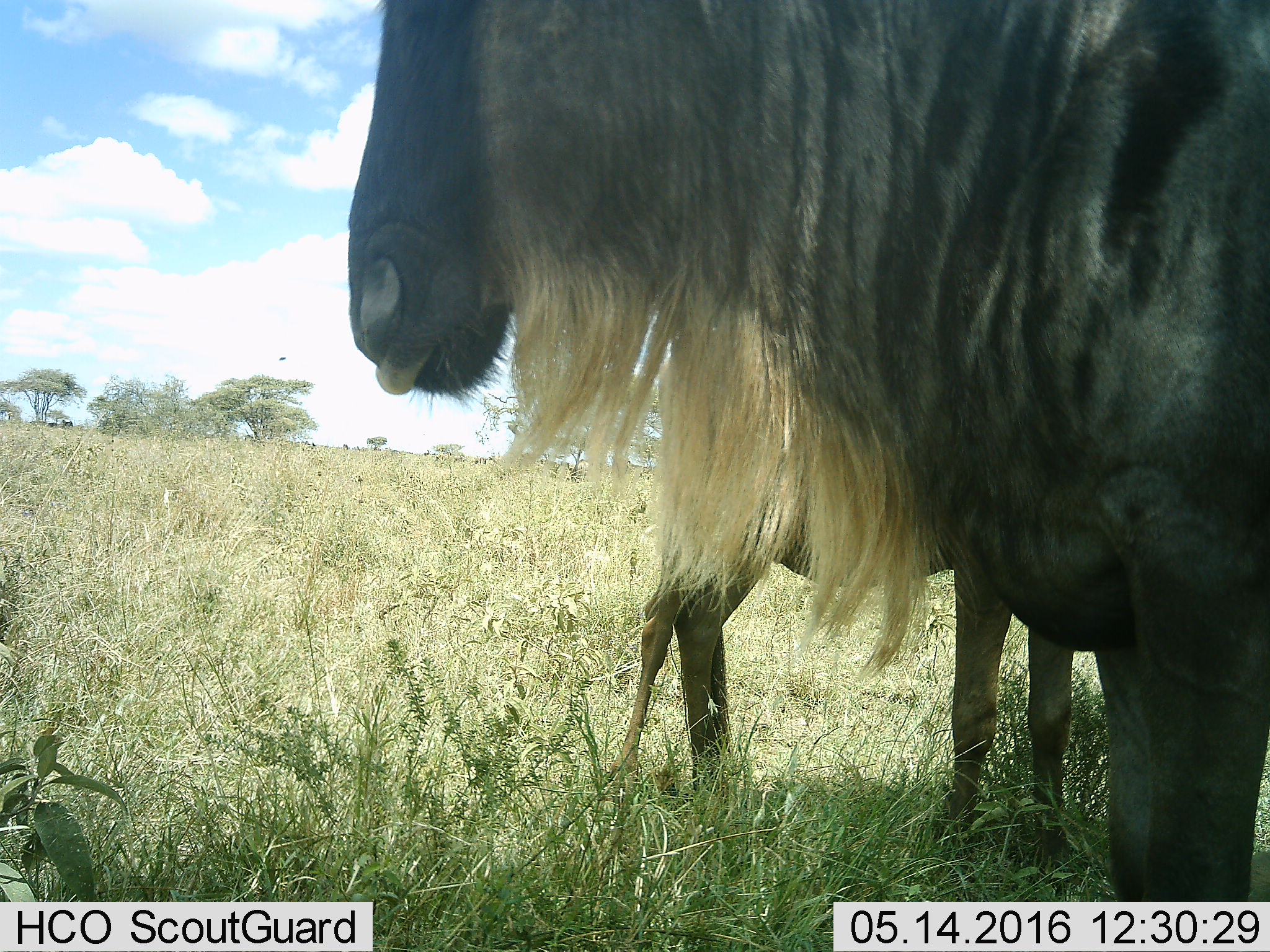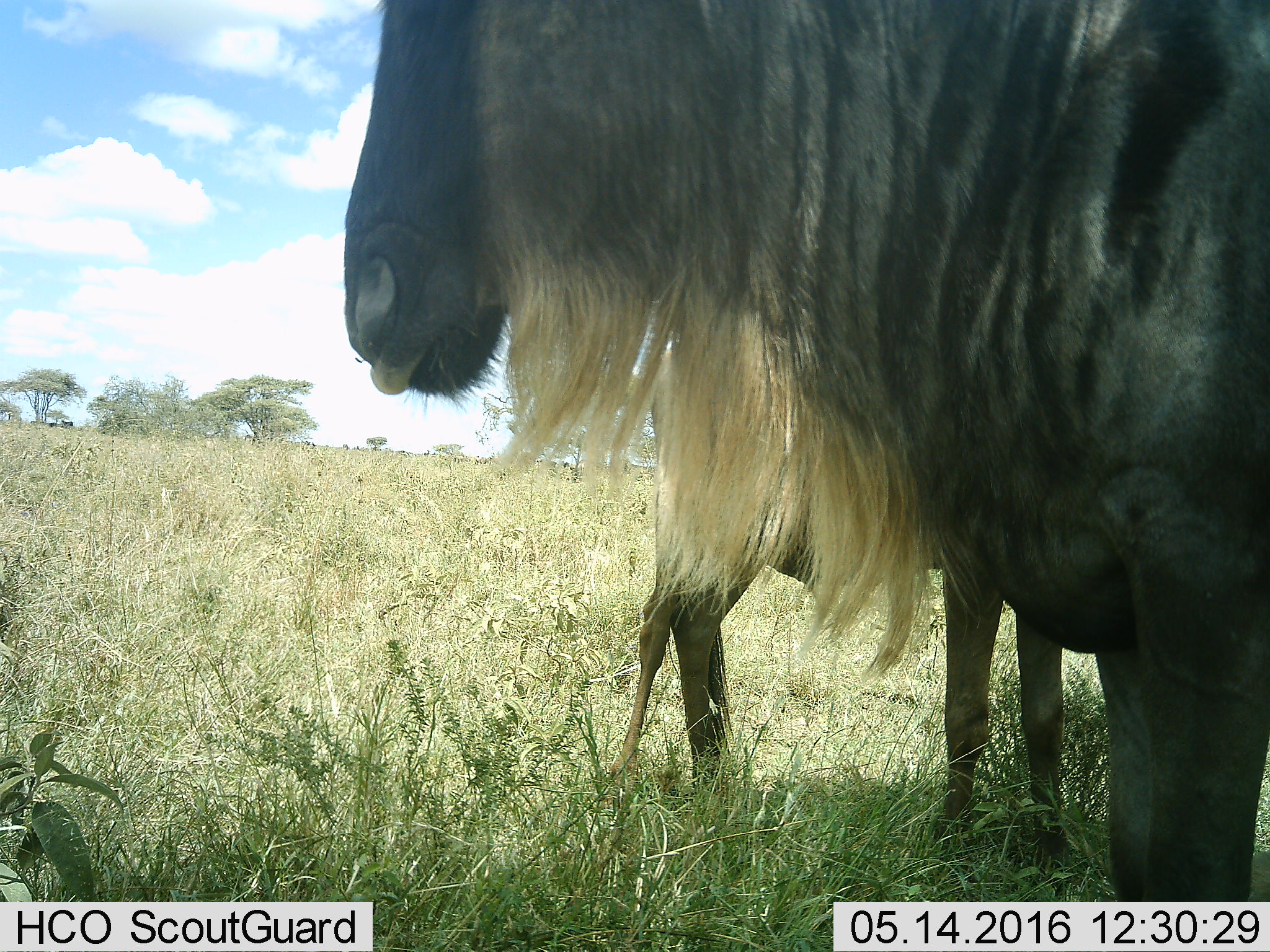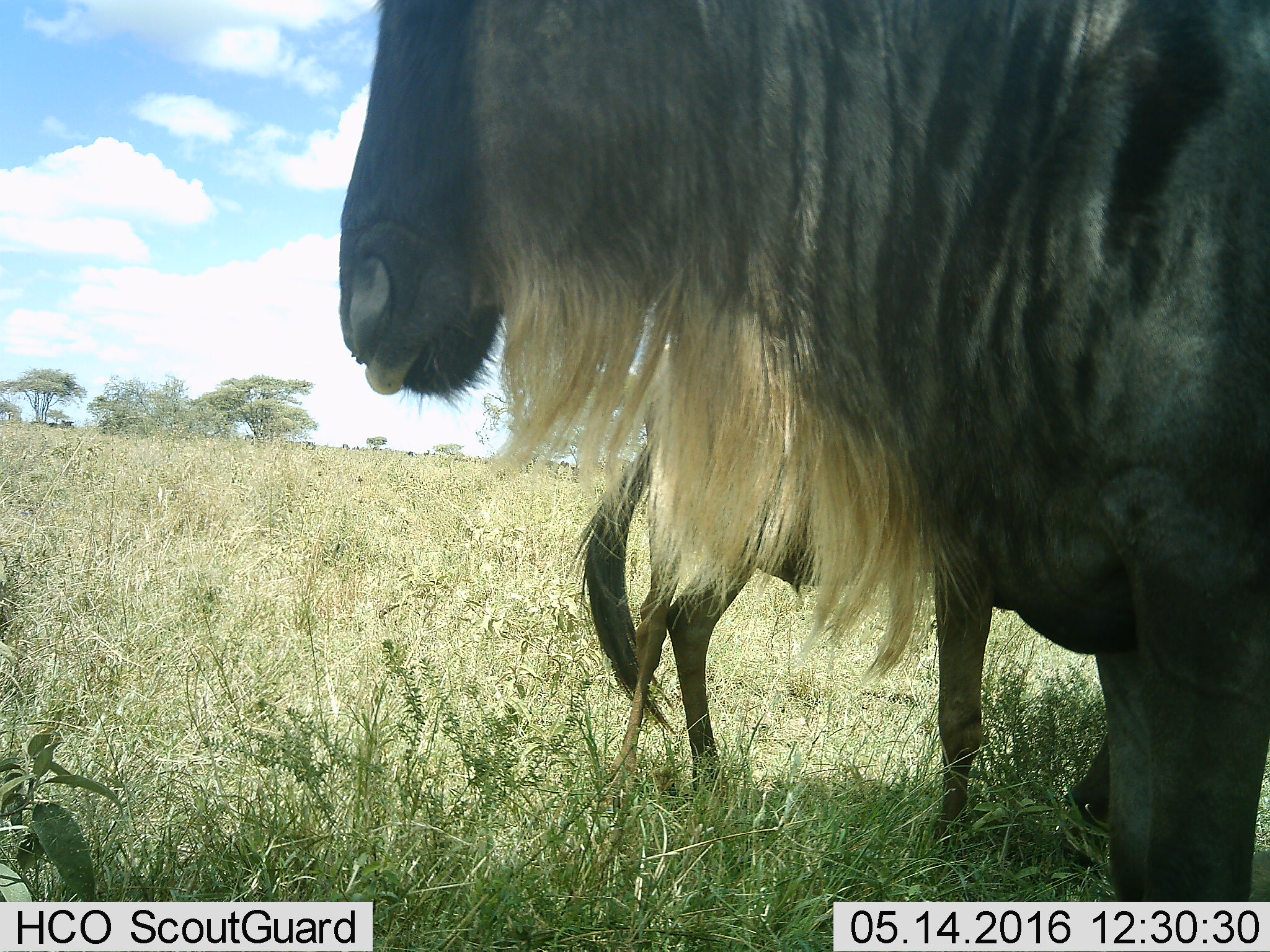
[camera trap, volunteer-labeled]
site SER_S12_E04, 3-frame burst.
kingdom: Animalia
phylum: Chordata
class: Mammalia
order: Artiodactyla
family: Bovidae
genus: Connochaetes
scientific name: Connochaetes taurinus taurinus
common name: blue wildebeest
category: wildebeestblue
Wildebeestblue (blue wildebeest) (Connochaetes taurinus taurinus), count 11-50. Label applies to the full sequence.